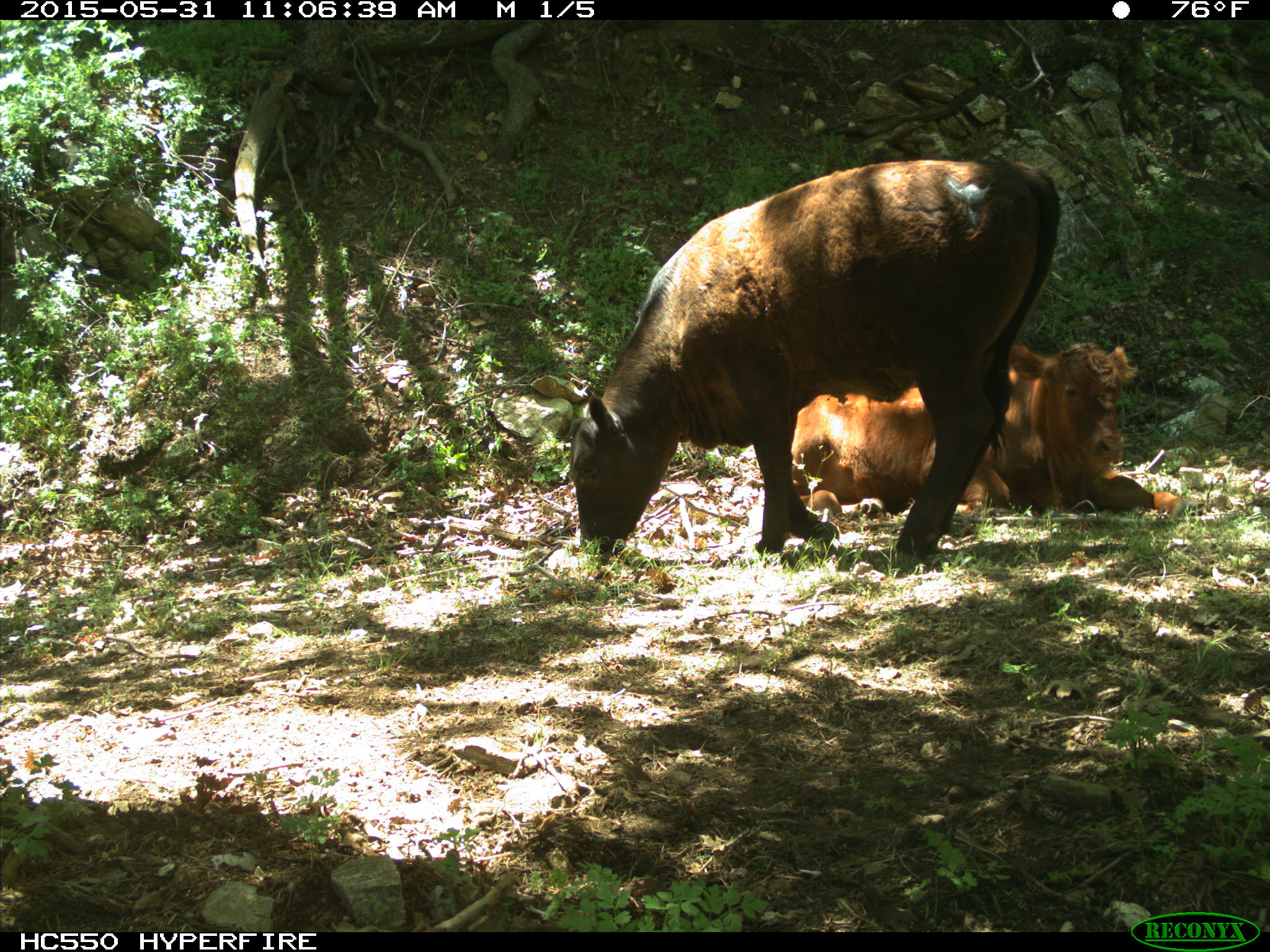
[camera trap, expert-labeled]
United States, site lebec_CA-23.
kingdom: Animalia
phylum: Chordata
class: Mammalia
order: Artiodactyla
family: Bovidae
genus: Bos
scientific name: Bos taurus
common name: domestic cow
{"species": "Bos taurus (domestic cow)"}